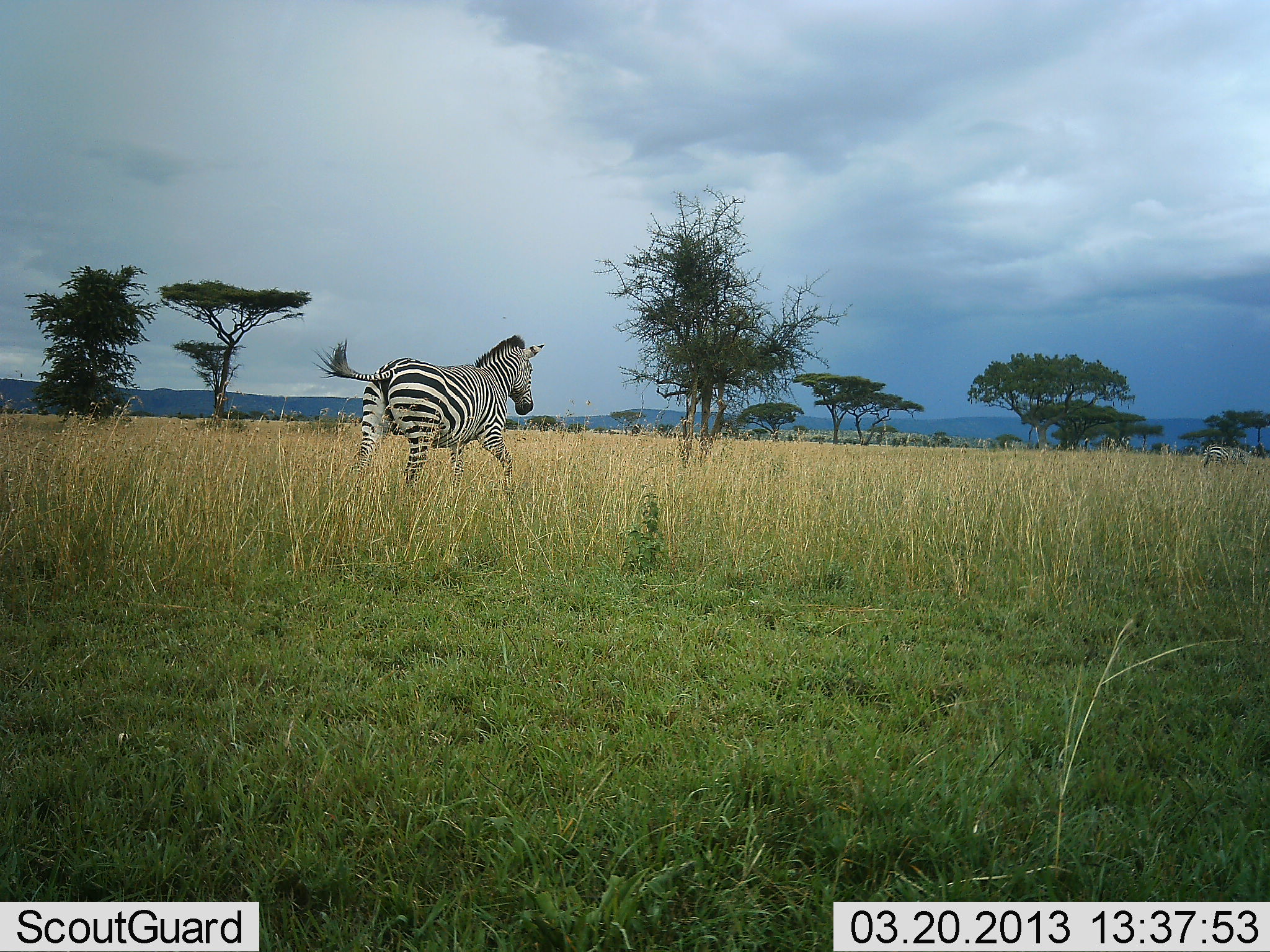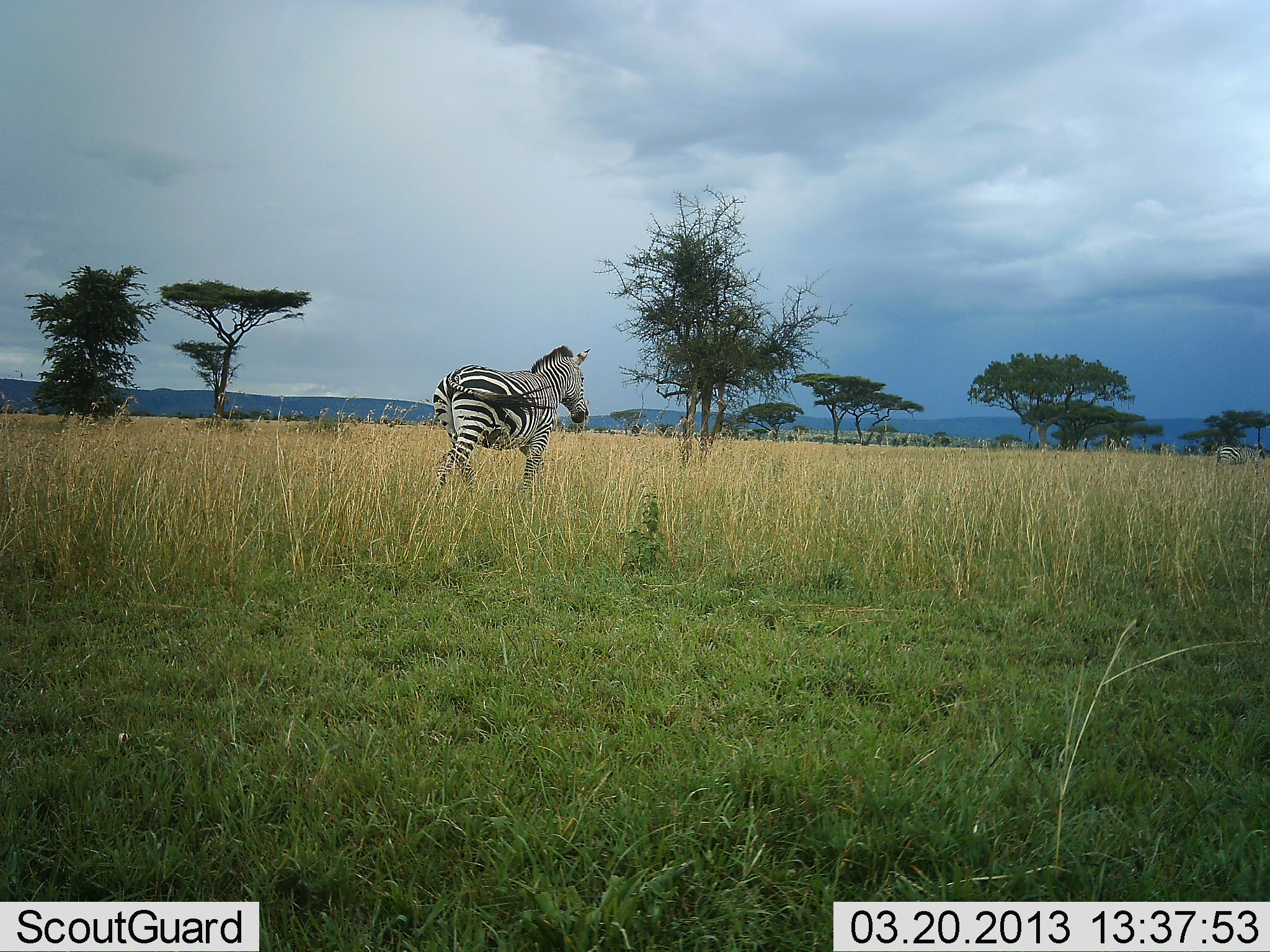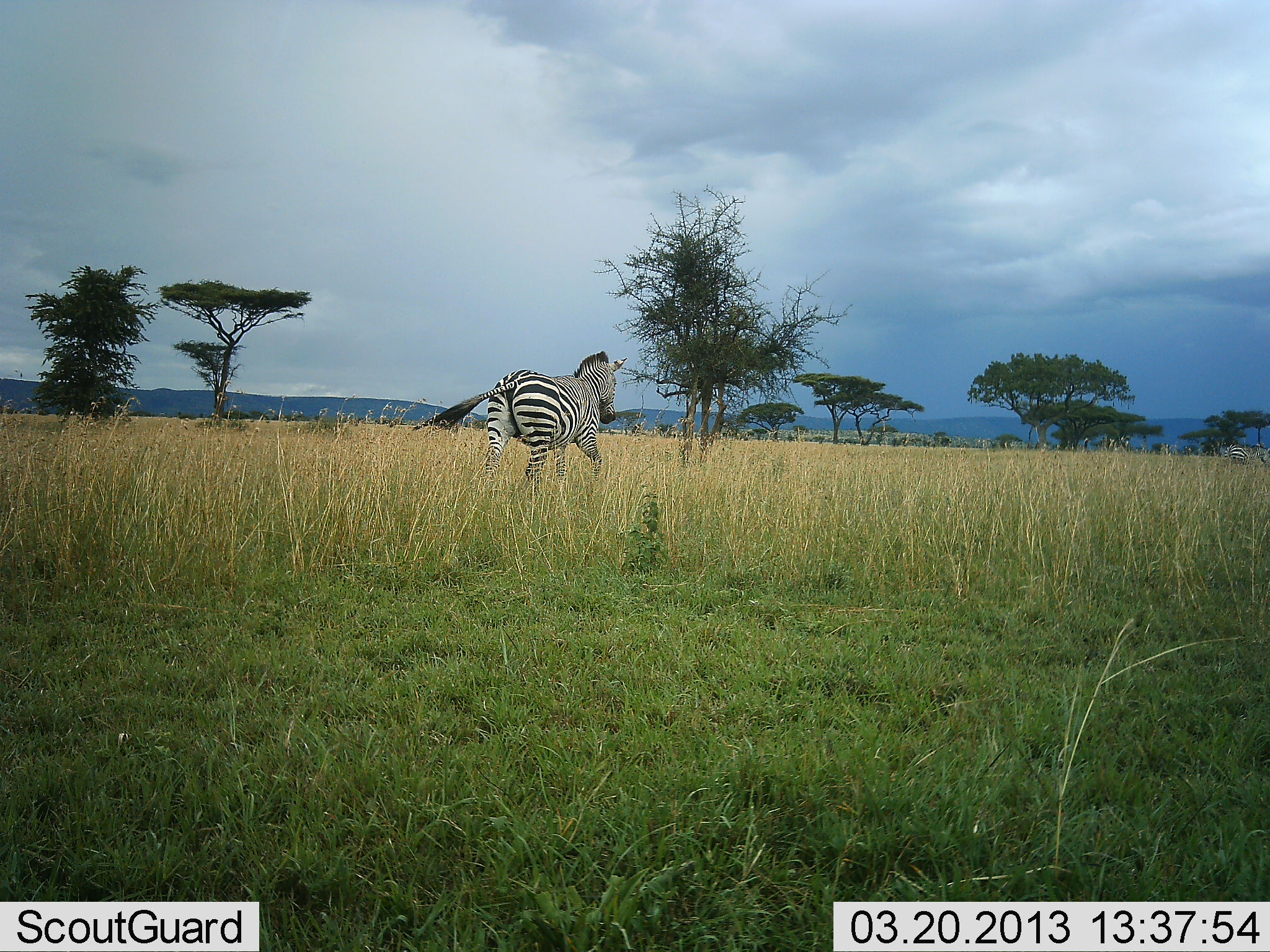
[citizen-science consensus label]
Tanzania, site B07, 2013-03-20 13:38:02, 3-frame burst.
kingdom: Animalia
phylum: Chordata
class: Mammalia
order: Perissodactyla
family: Equidae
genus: Equus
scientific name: Equus quagga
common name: plains zebra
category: zebra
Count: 1.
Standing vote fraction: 7%.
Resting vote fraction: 0%.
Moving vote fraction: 100%.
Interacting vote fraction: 0%.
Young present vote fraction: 0%.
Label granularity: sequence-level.